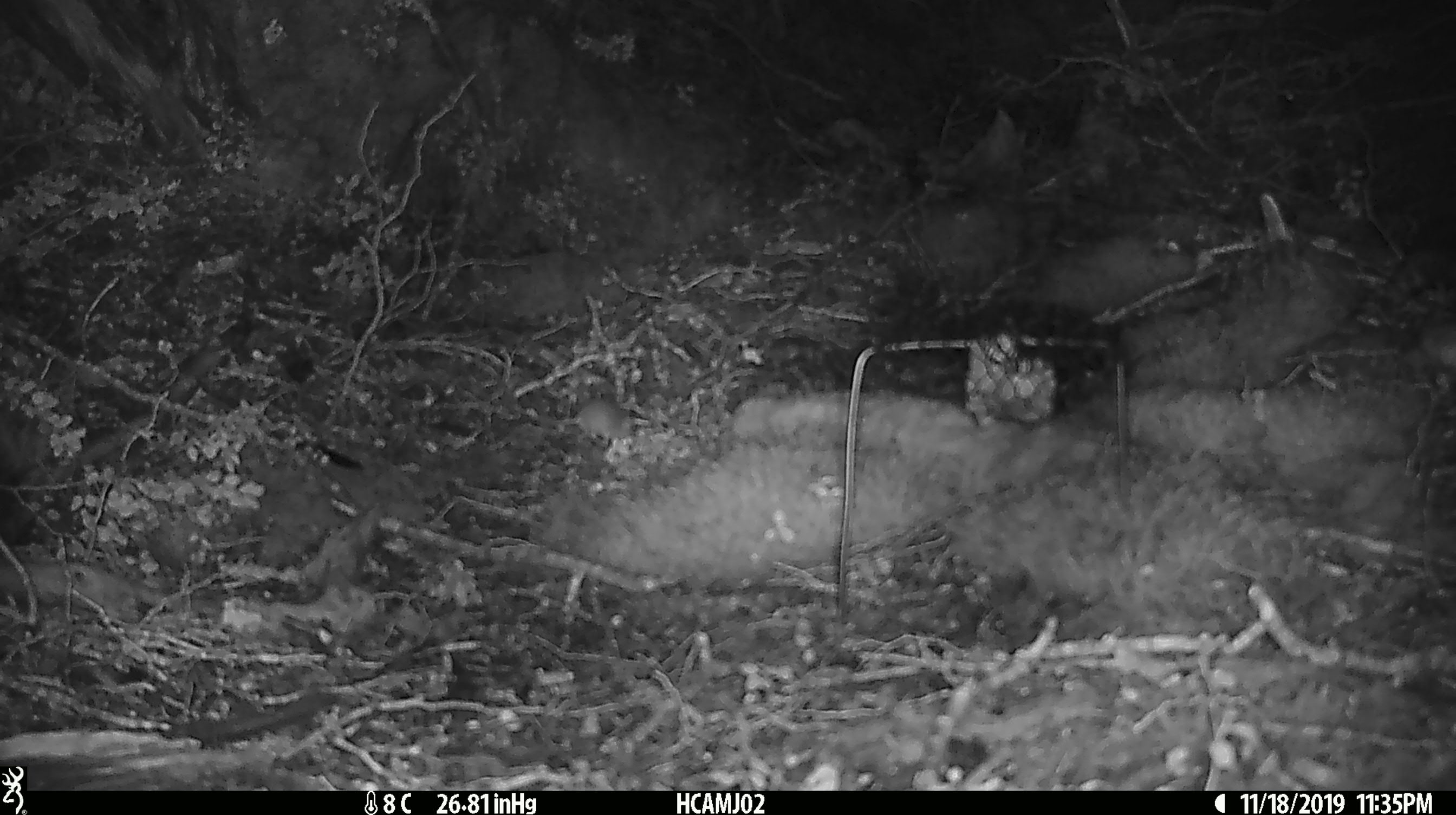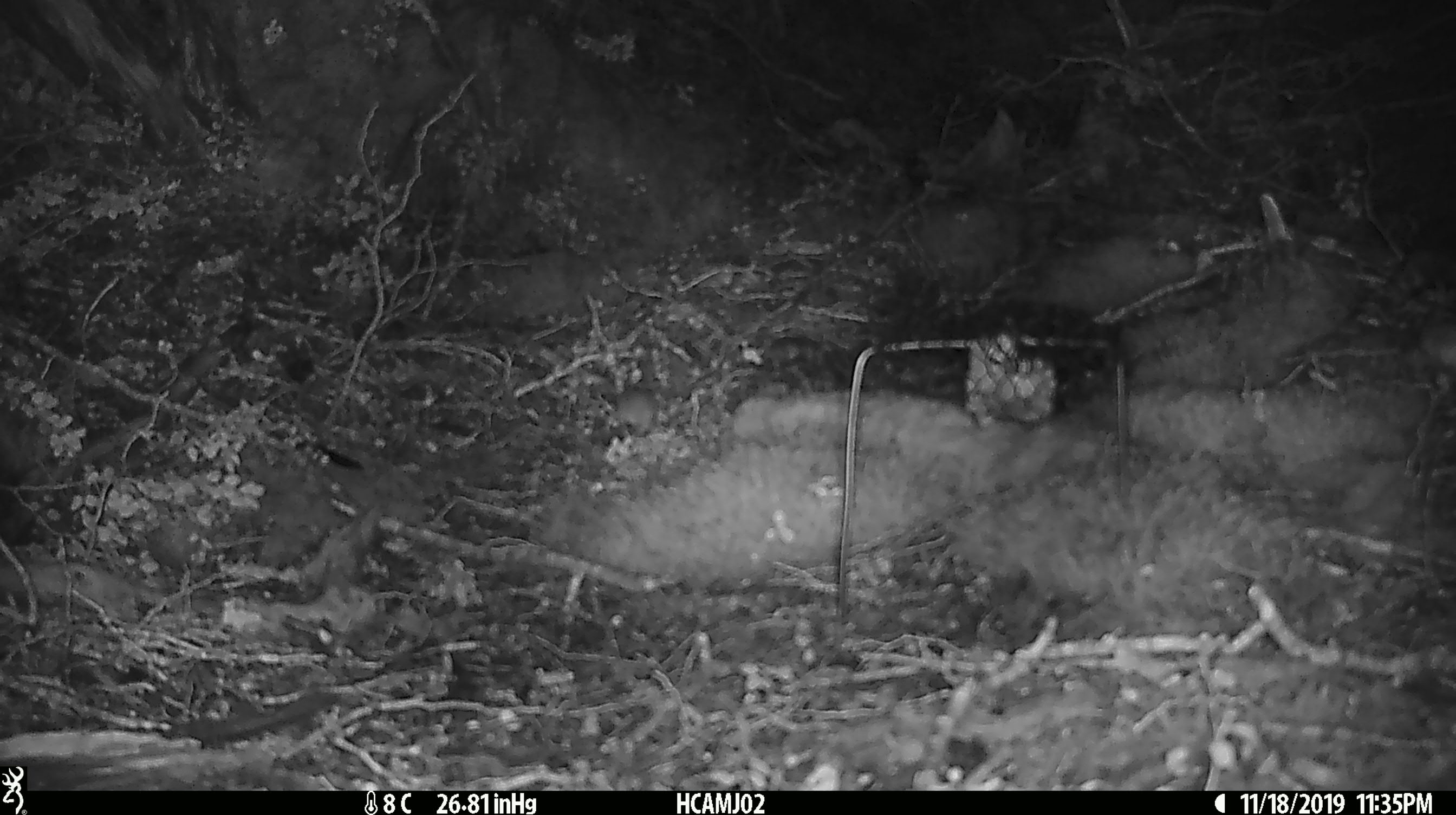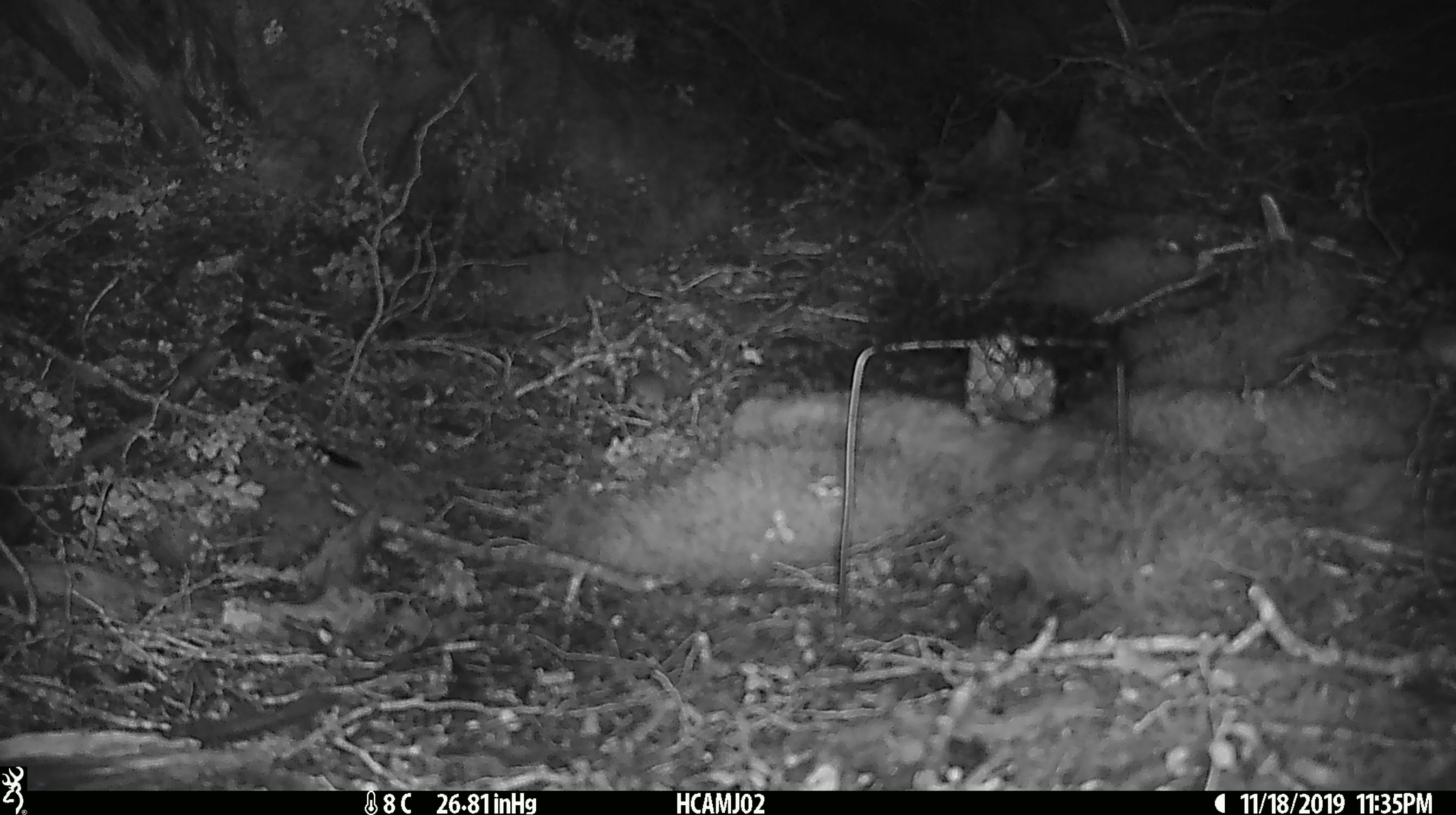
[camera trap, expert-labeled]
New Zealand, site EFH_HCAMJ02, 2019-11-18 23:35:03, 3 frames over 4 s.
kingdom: Animalia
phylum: Chordata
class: Mammalia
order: Rodentia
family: Muridae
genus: Mus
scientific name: Mus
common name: mouse